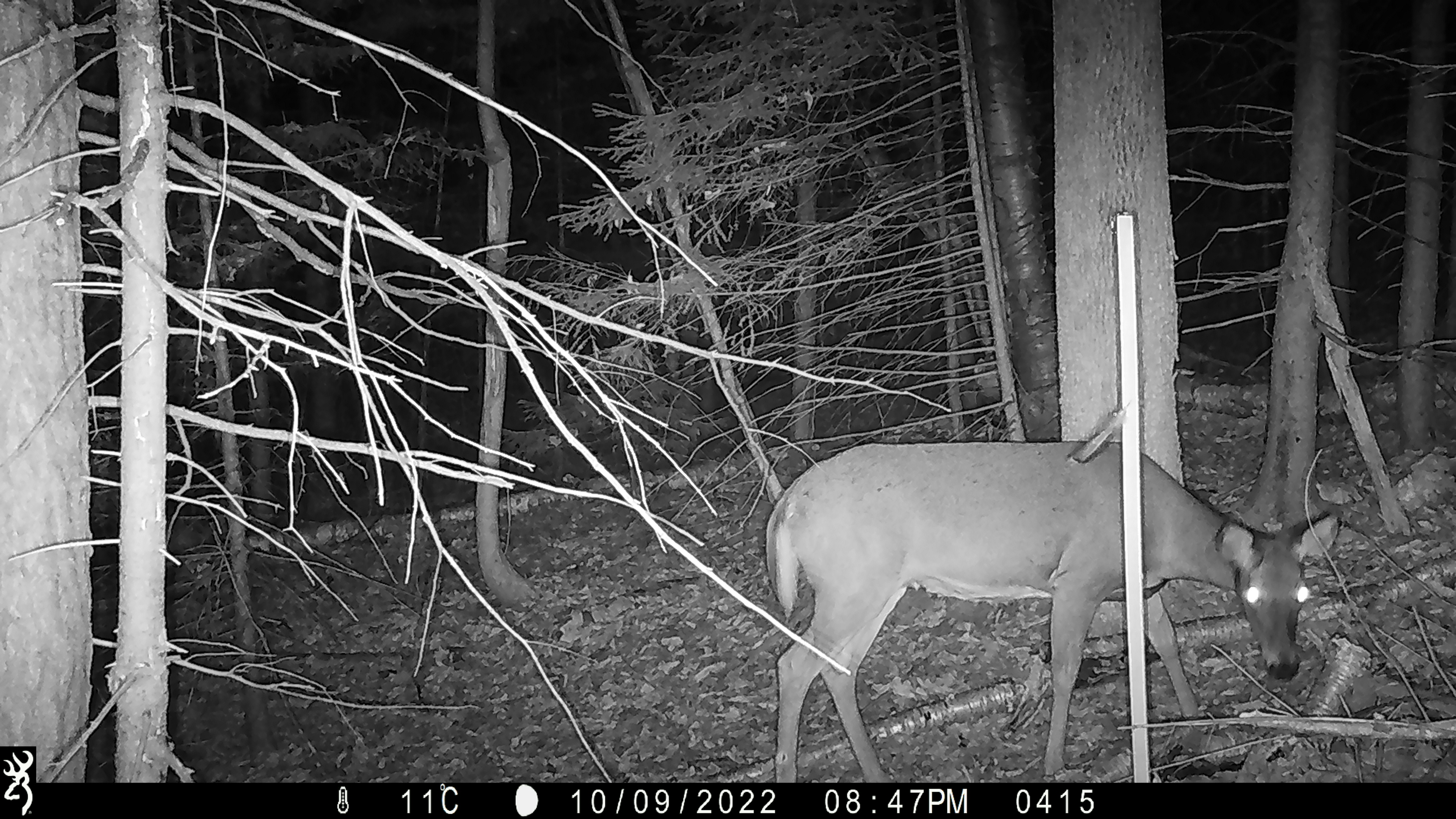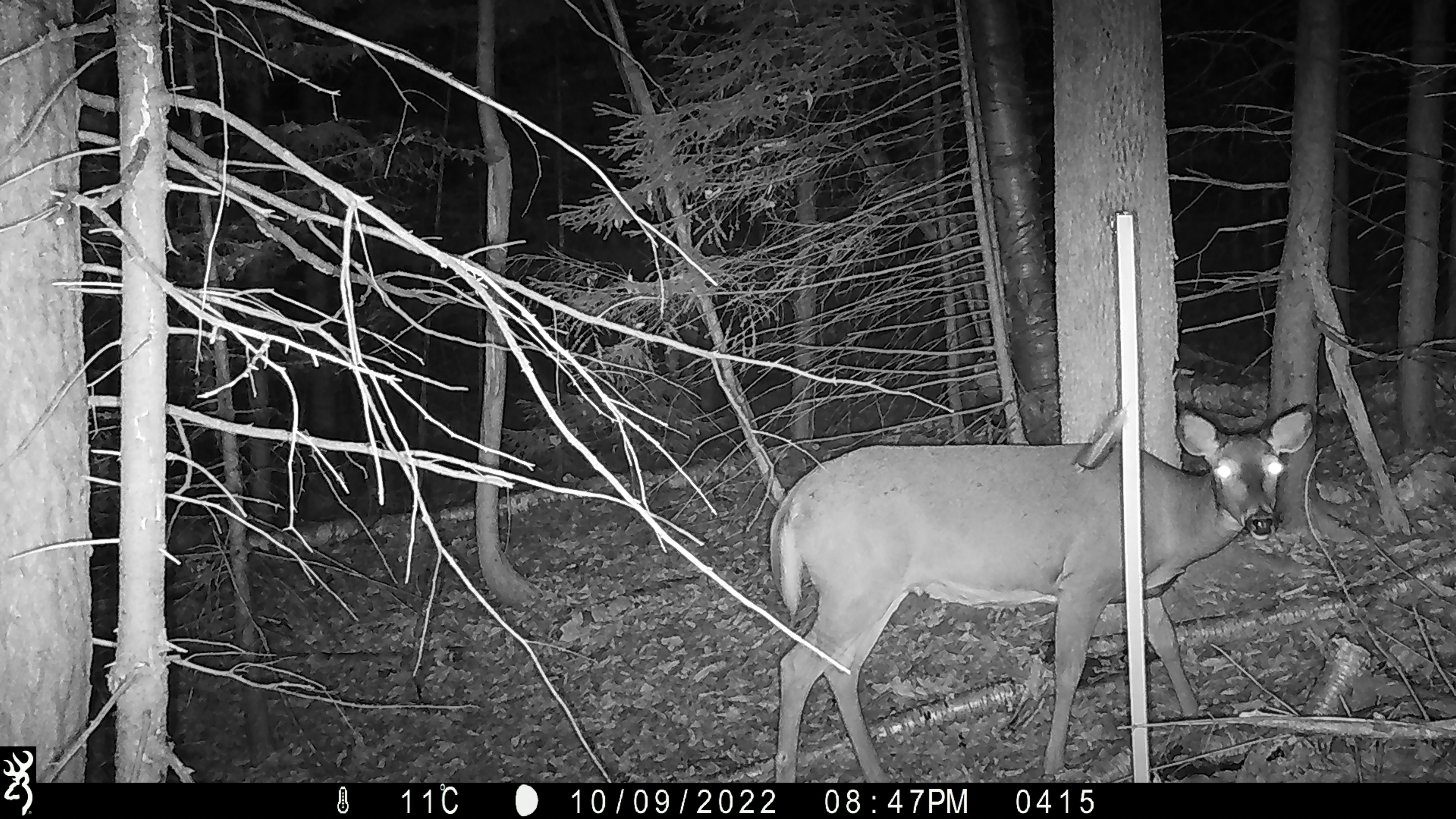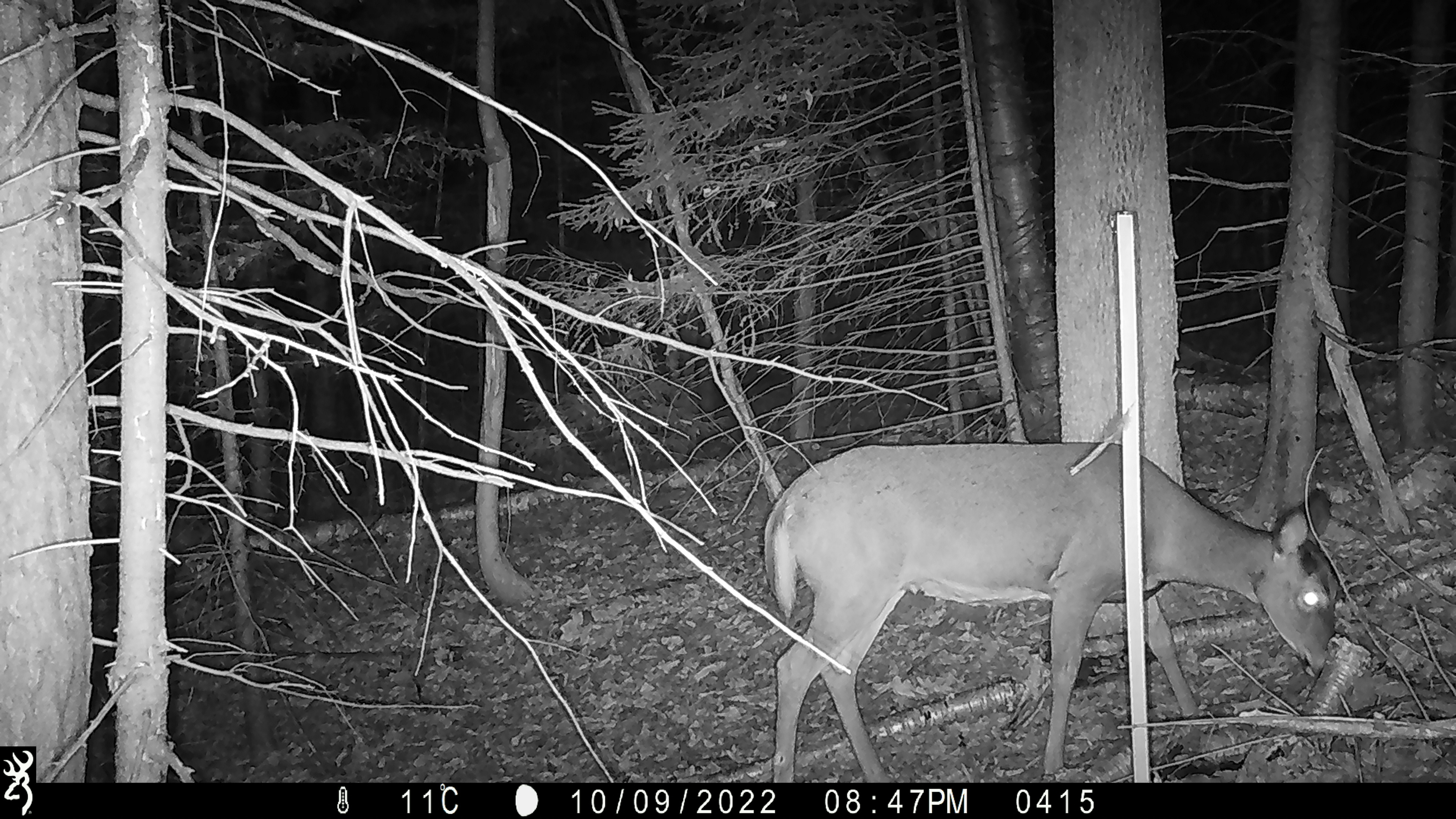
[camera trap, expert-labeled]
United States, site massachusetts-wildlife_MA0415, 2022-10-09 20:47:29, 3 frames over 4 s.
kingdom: Animalia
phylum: Chordata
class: Mammalia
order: Artiodactyla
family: Cervidae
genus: Odocoileus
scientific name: Odocoileus virginianus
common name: white-tailed deer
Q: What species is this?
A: White-tailed deer (Odocoileus virginianus).